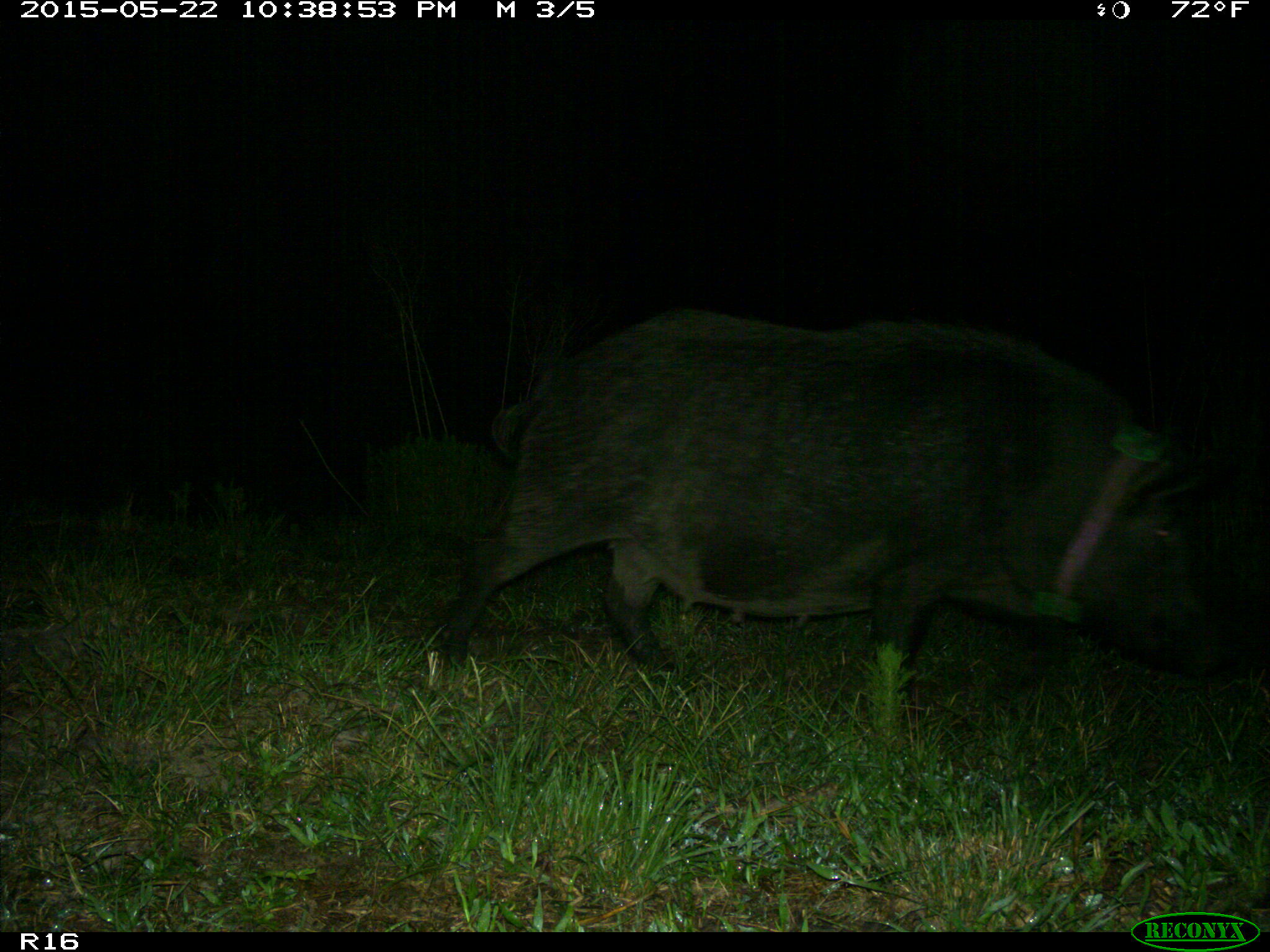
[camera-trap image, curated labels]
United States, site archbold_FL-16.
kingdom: Animalia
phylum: Chordata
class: Mammalia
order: Artiodactyla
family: Suidae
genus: Sus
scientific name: Sus scrofa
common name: wild boar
Sus scrofa (wild boar).